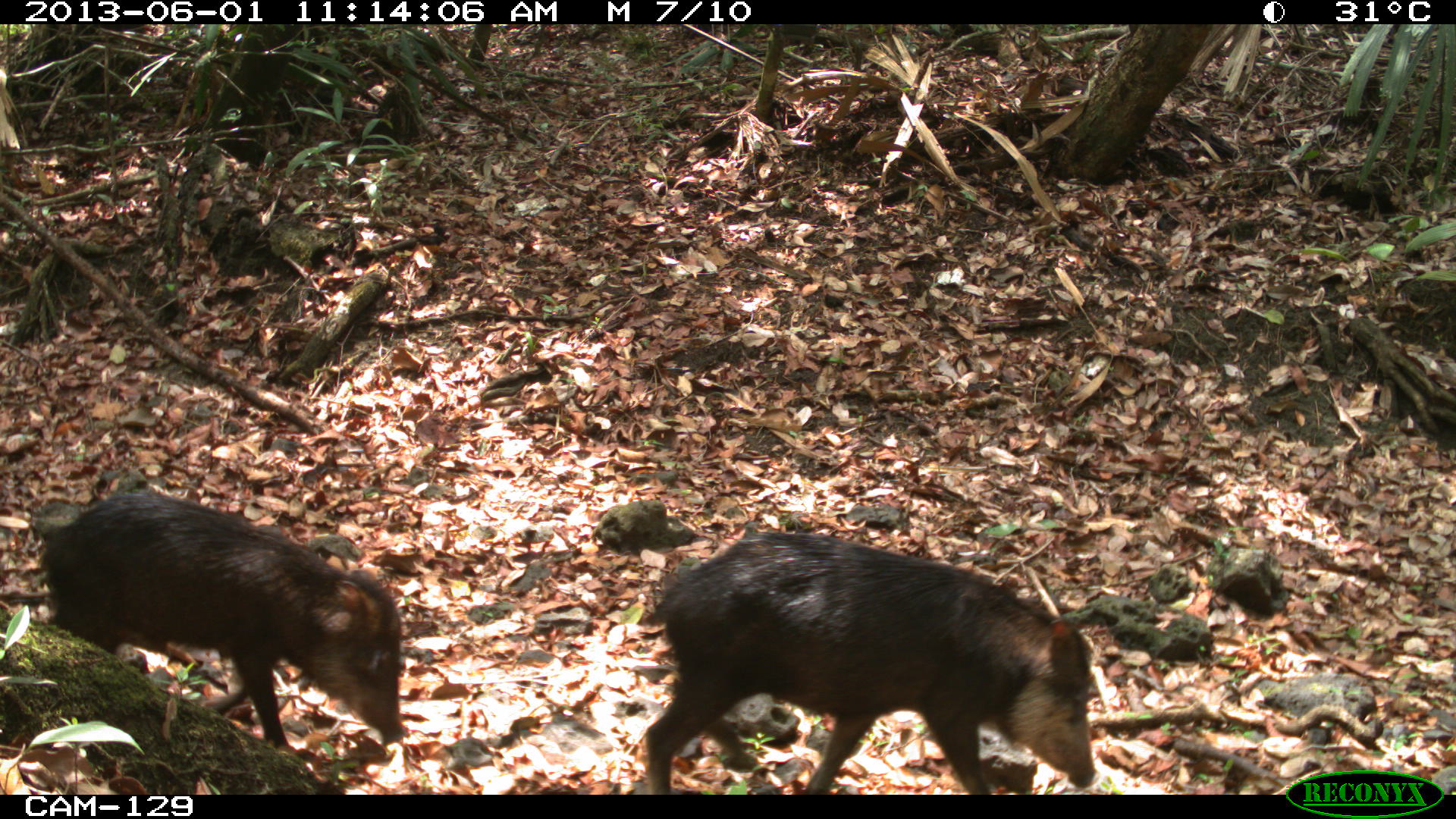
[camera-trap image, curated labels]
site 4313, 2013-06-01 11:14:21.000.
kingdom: Animalia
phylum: Chordata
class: Mammalia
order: Artiodactyla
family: Tayassuidae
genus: Tayassu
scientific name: Tayassu pecari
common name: white-lipped peccary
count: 9